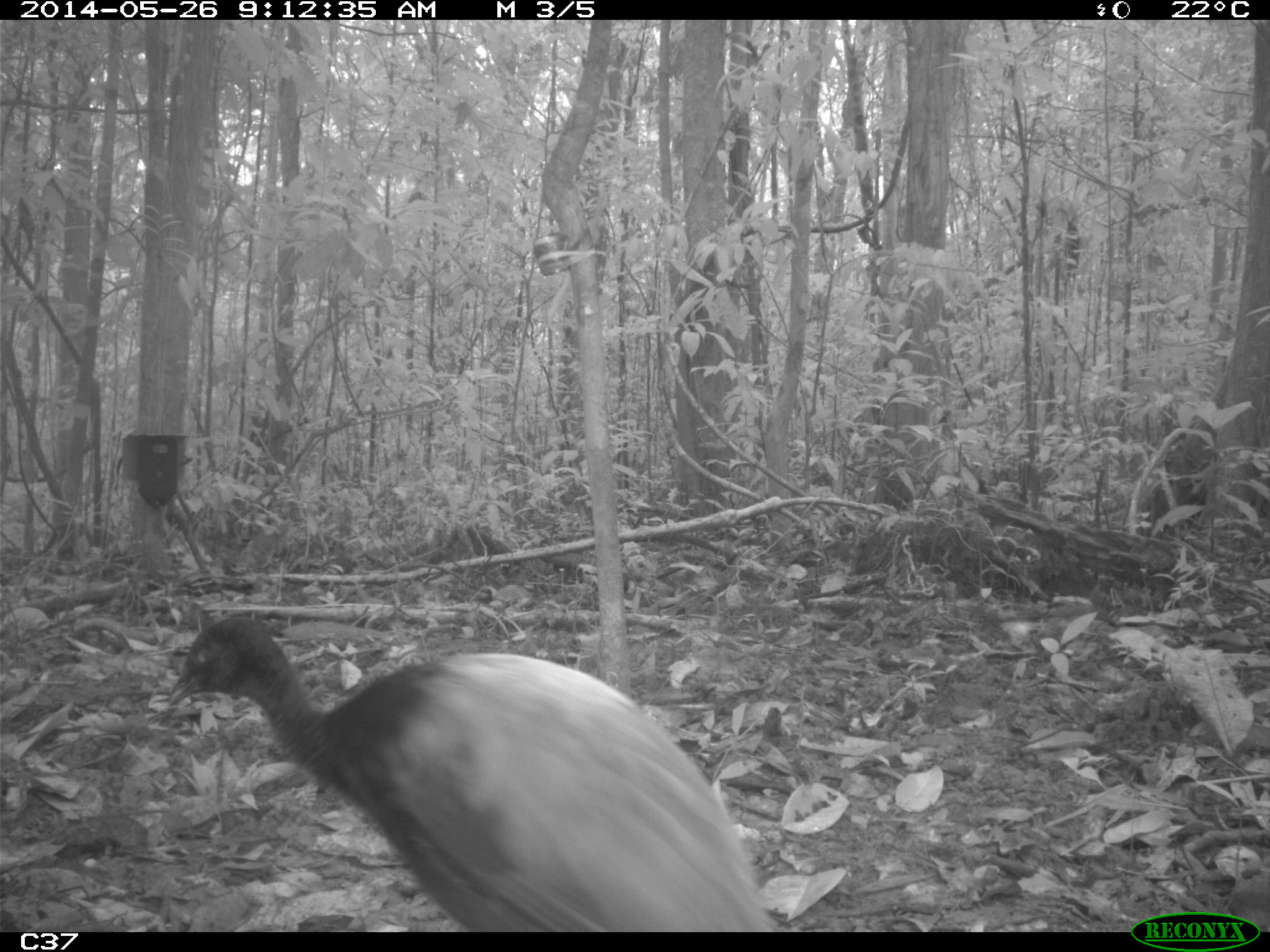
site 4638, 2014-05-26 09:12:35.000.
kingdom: Animalia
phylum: Chordata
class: Aves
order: Gruiformes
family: Psophiidae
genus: Psophia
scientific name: Psophia crepitans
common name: gray-winged trumpeter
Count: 3.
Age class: adult.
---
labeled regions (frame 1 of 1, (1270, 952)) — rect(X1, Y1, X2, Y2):
psophia crepitans: rect(165, 611, 784, 930)